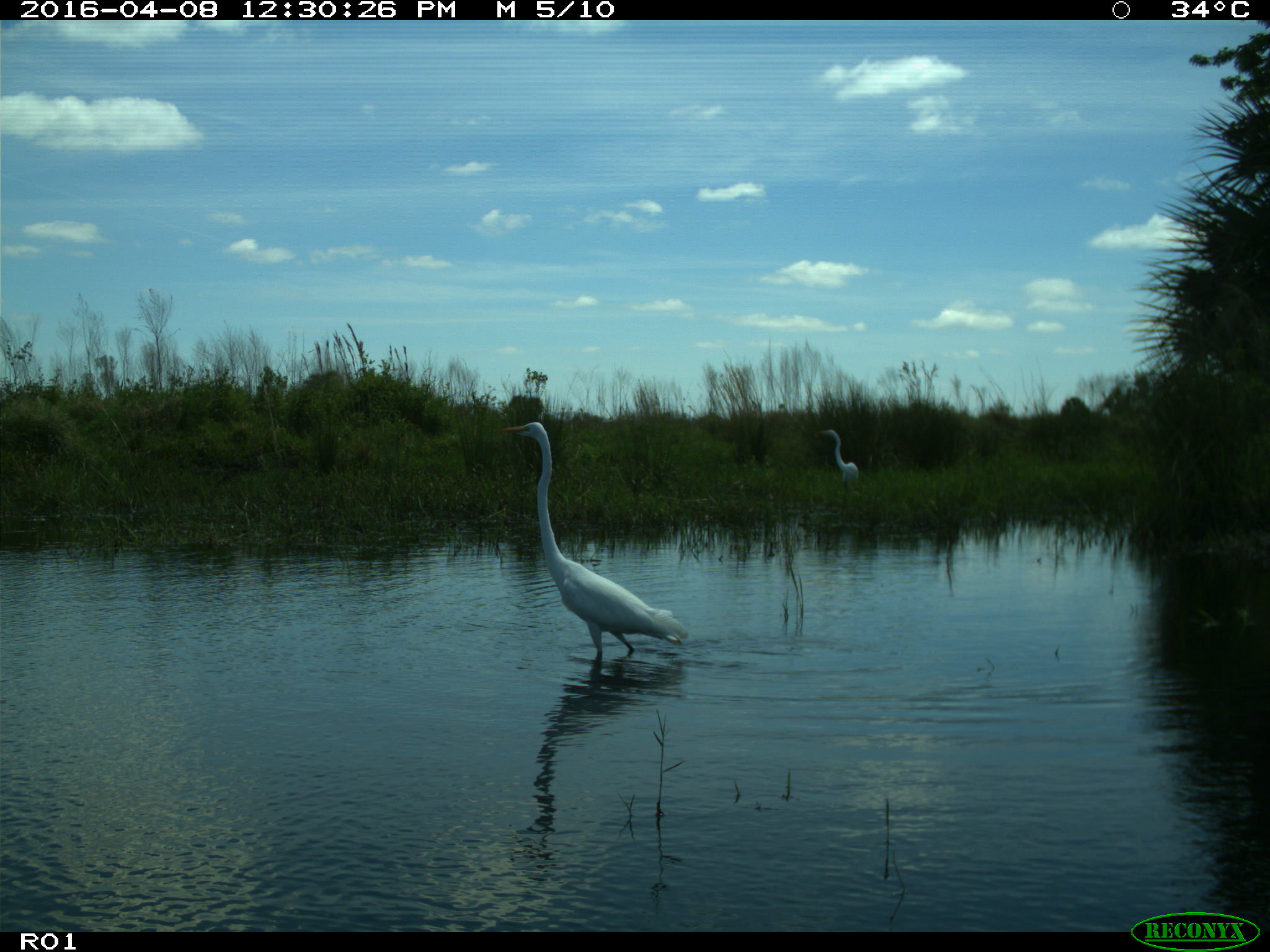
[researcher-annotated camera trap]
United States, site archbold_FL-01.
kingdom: Animalia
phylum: Chordata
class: Aves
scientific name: Aves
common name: birds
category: unidentified bird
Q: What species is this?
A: Unidentified bird (birds) (Aves).